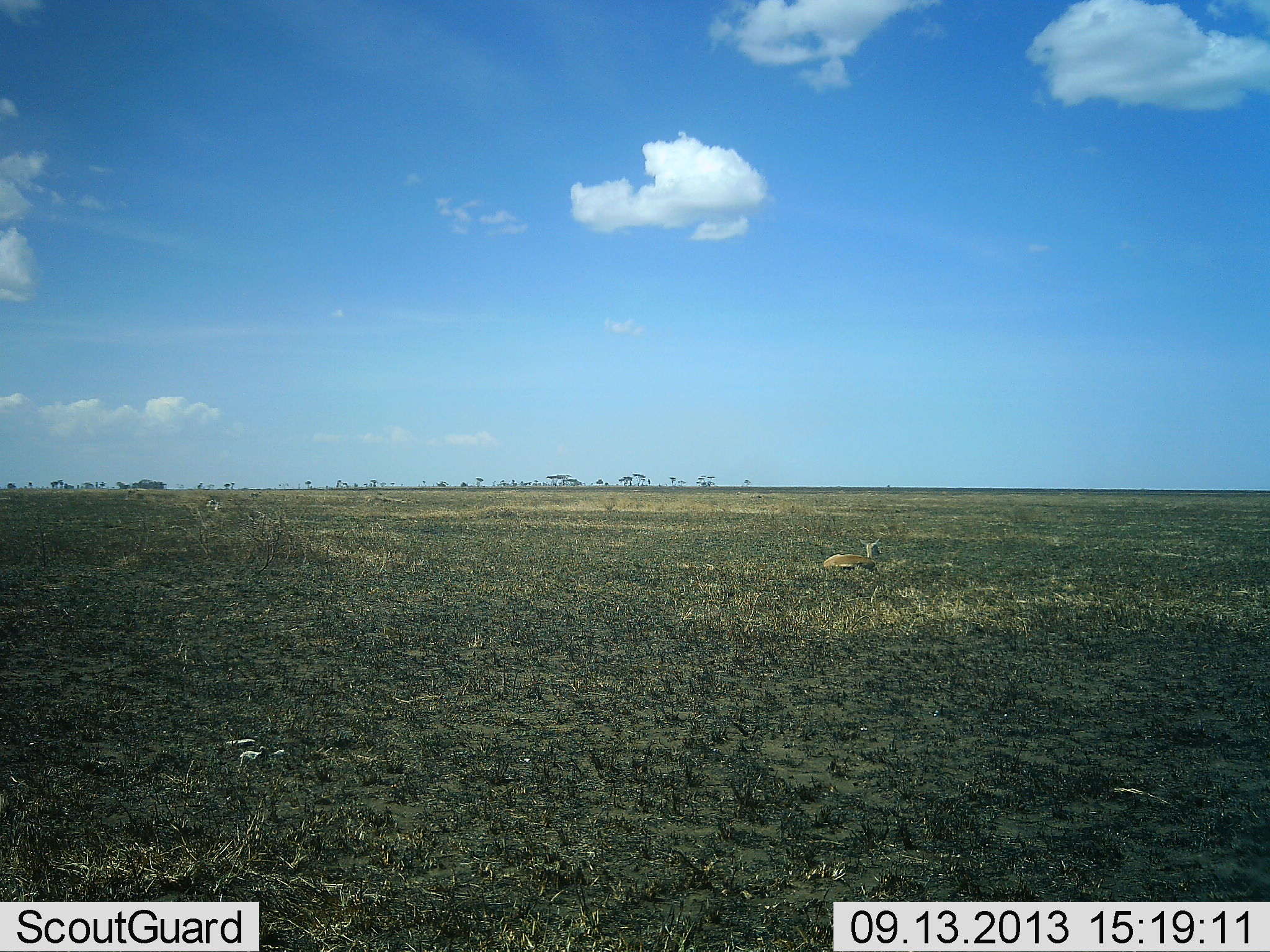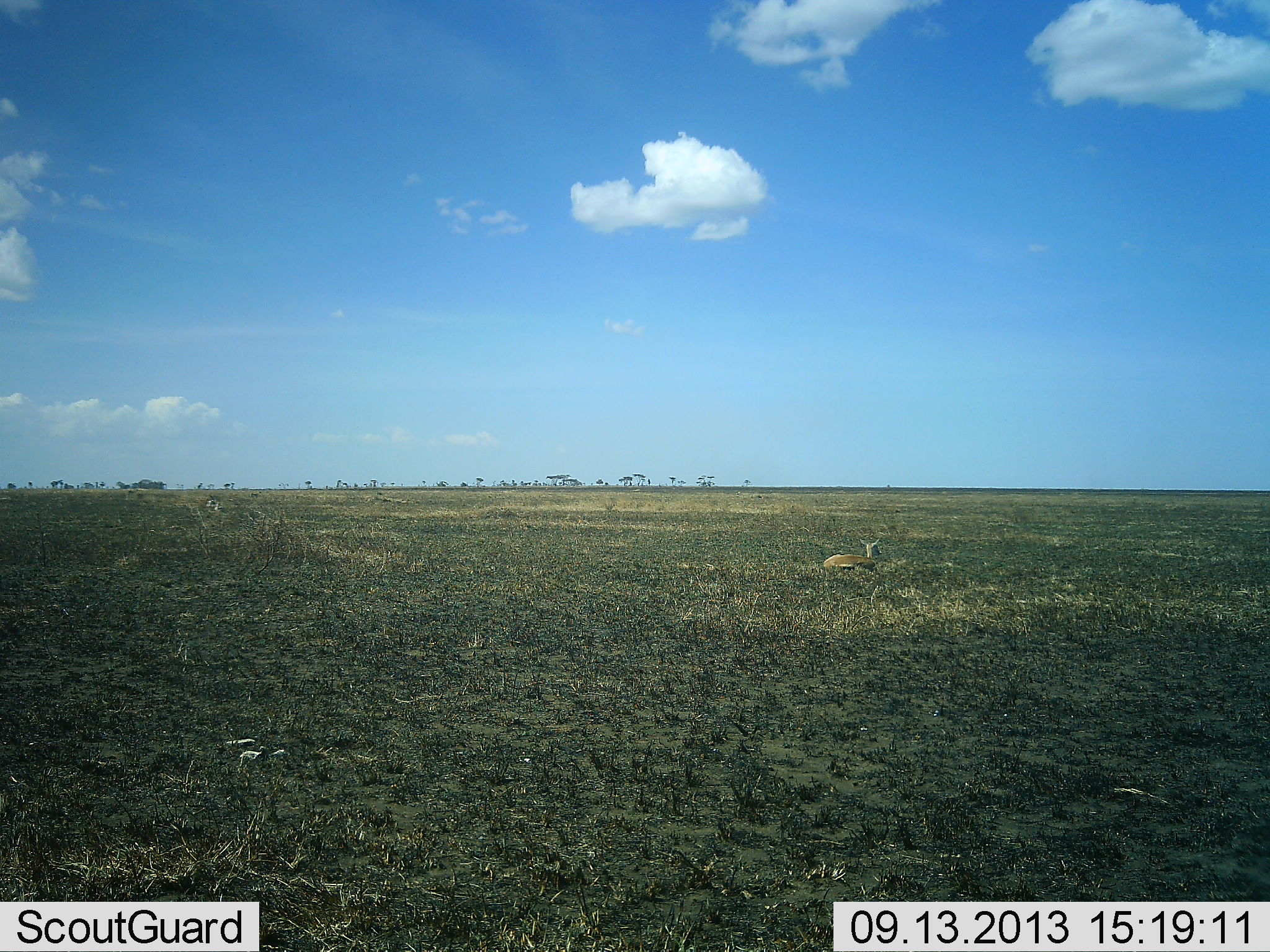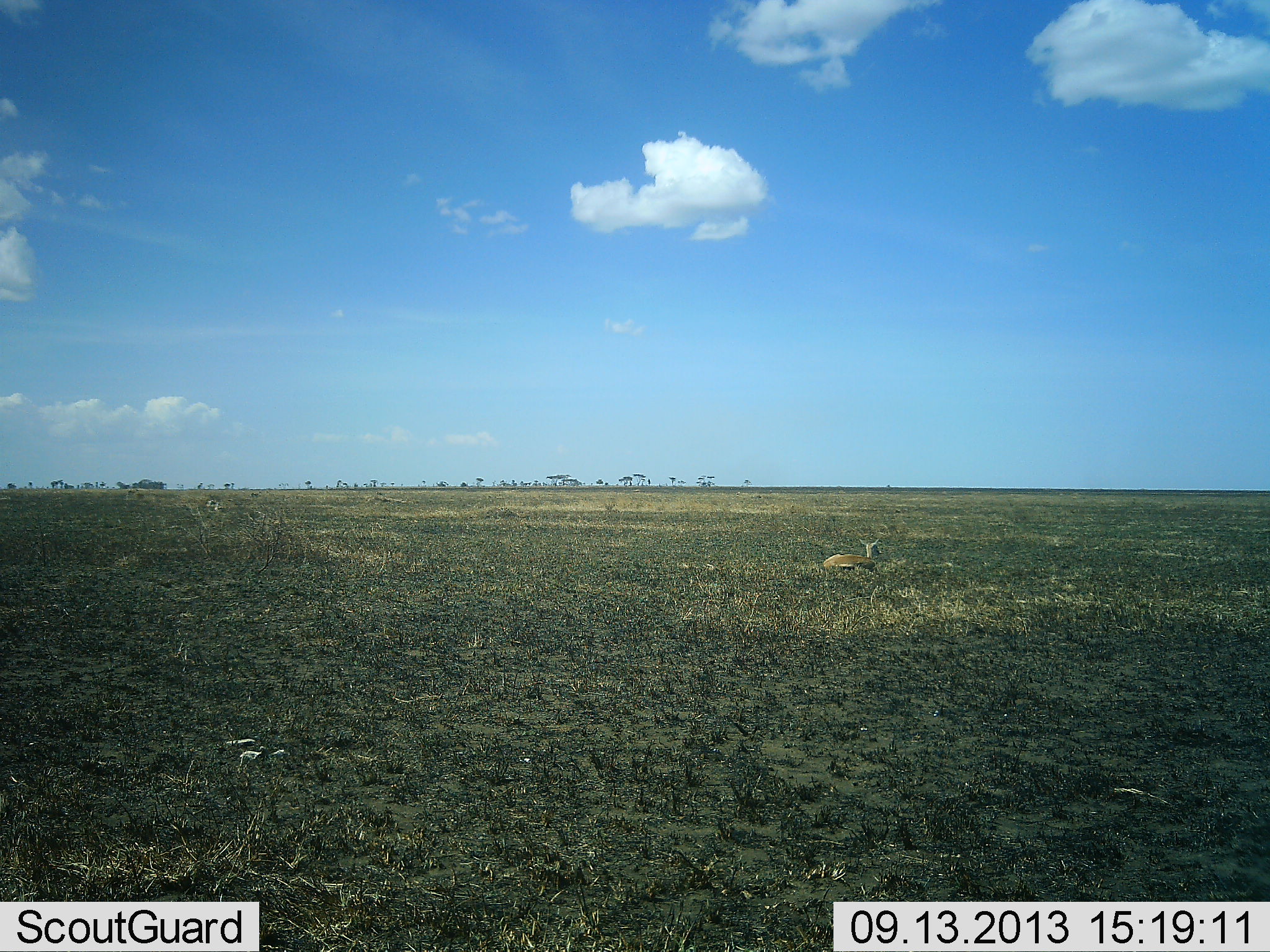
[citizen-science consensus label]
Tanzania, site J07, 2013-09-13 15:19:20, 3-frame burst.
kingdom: Animalia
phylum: Chordata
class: Mammalia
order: Artiodactyla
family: Bovidae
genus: Eudorcas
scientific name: Eudorcas thomsonii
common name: thomson's gazelle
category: gazellethomsons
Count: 1.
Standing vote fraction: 0%.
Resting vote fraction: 100%.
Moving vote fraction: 0%.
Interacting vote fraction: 0%.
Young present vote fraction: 0%.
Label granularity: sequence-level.